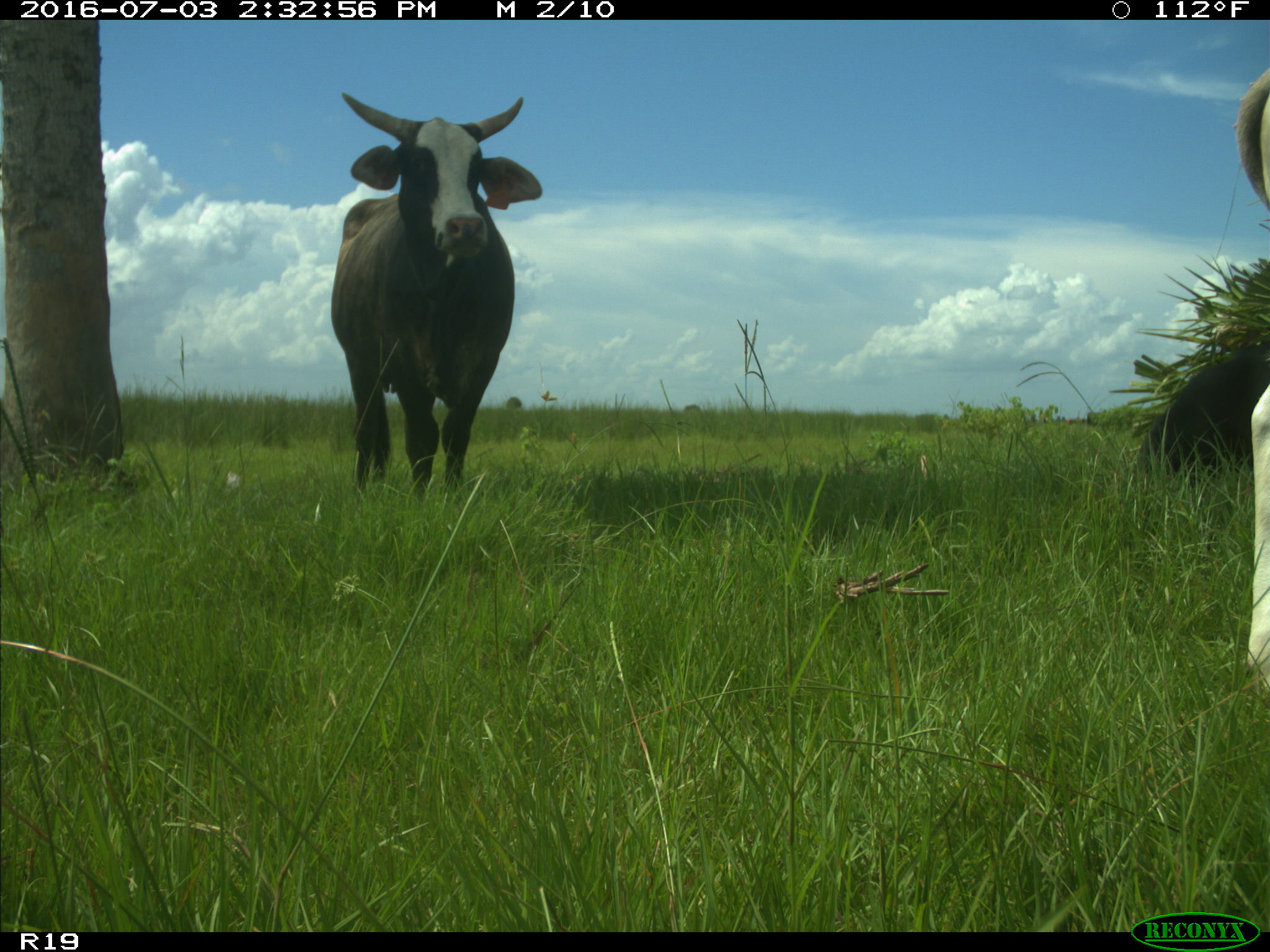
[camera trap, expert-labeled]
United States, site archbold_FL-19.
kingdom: Animalia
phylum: Chordata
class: Mammalia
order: Artiodactyla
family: Bovidae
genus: Bos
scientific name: Bos taurus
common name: domestic cow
Bos taurus (domestic cow).